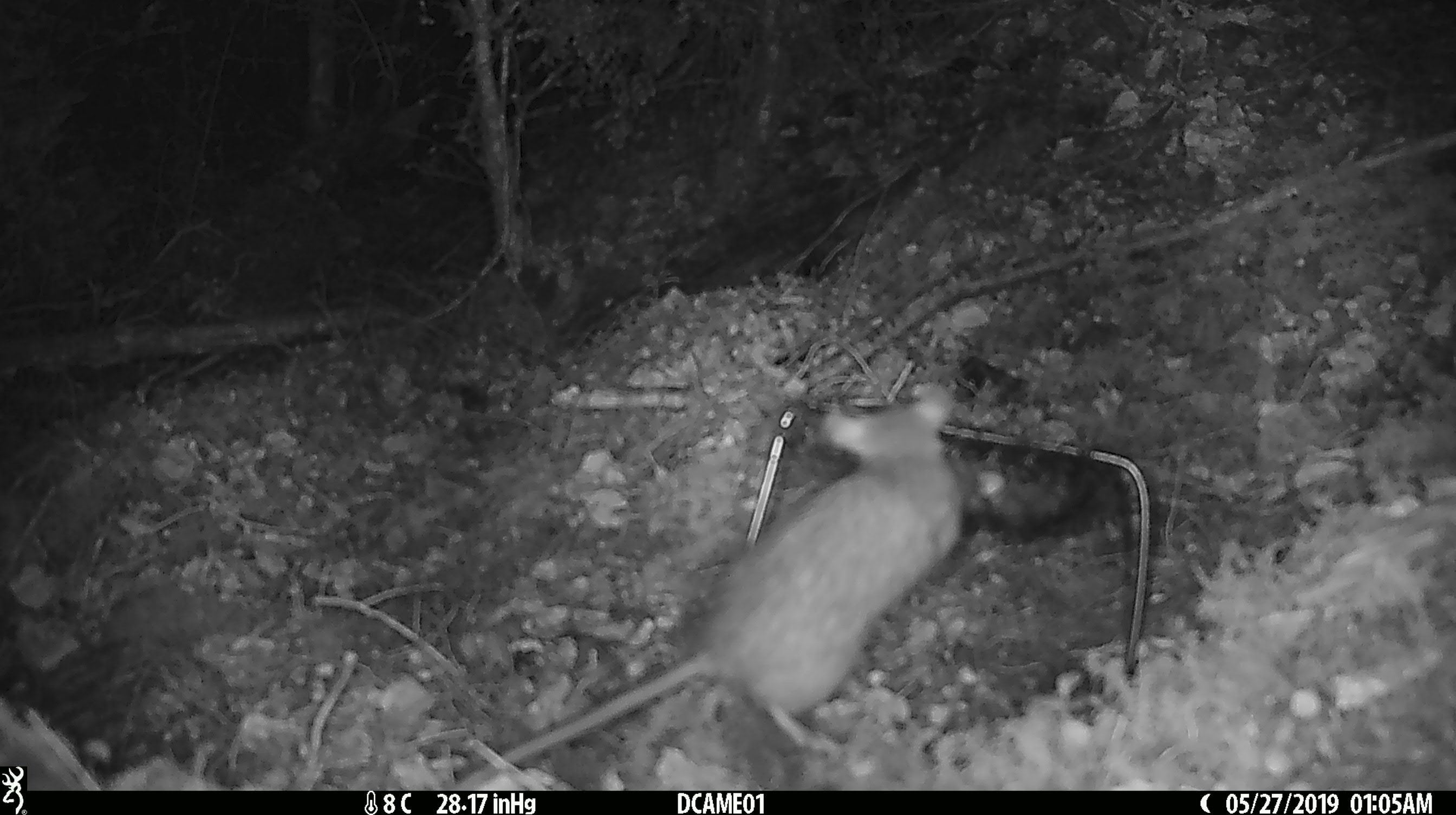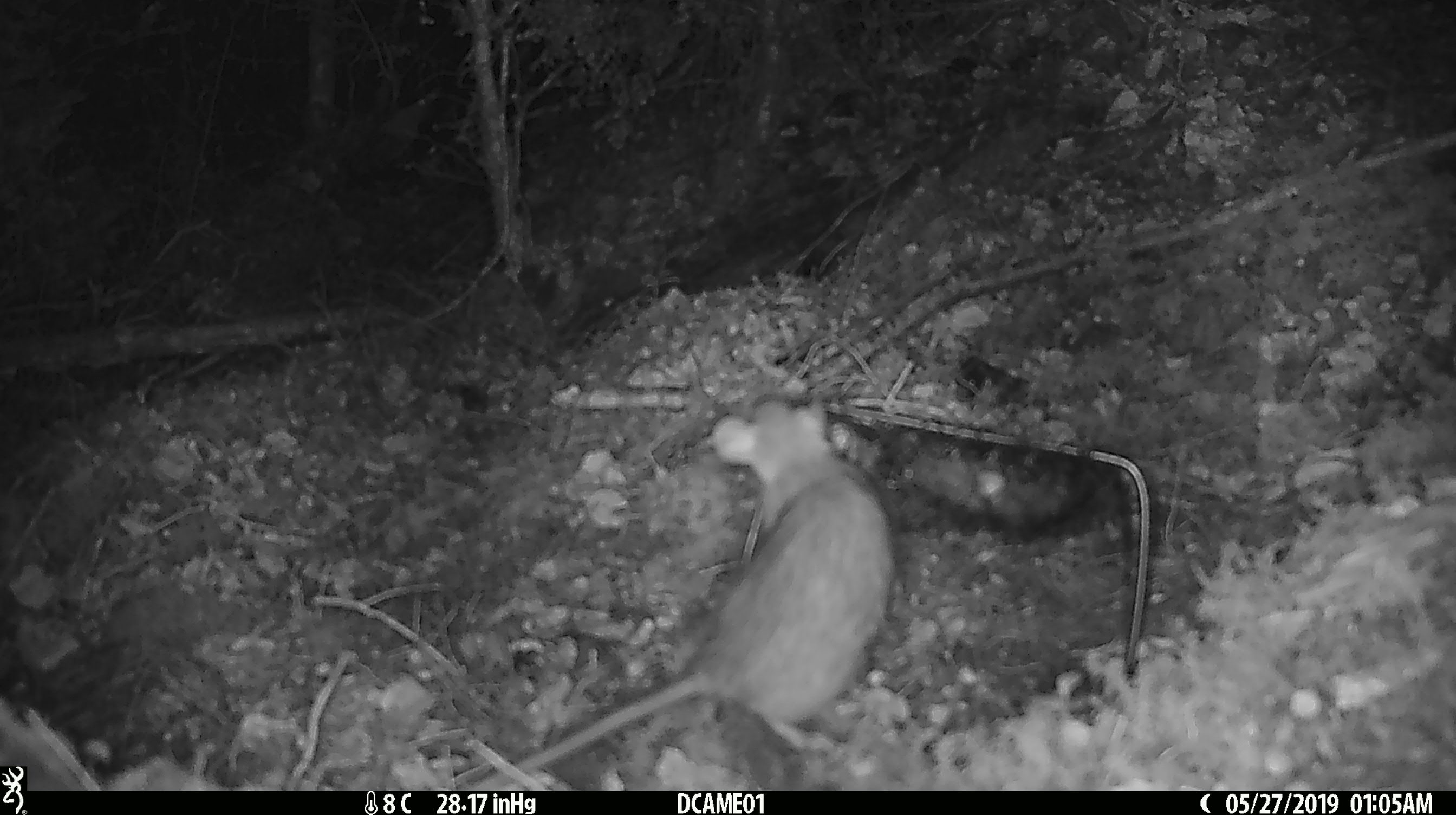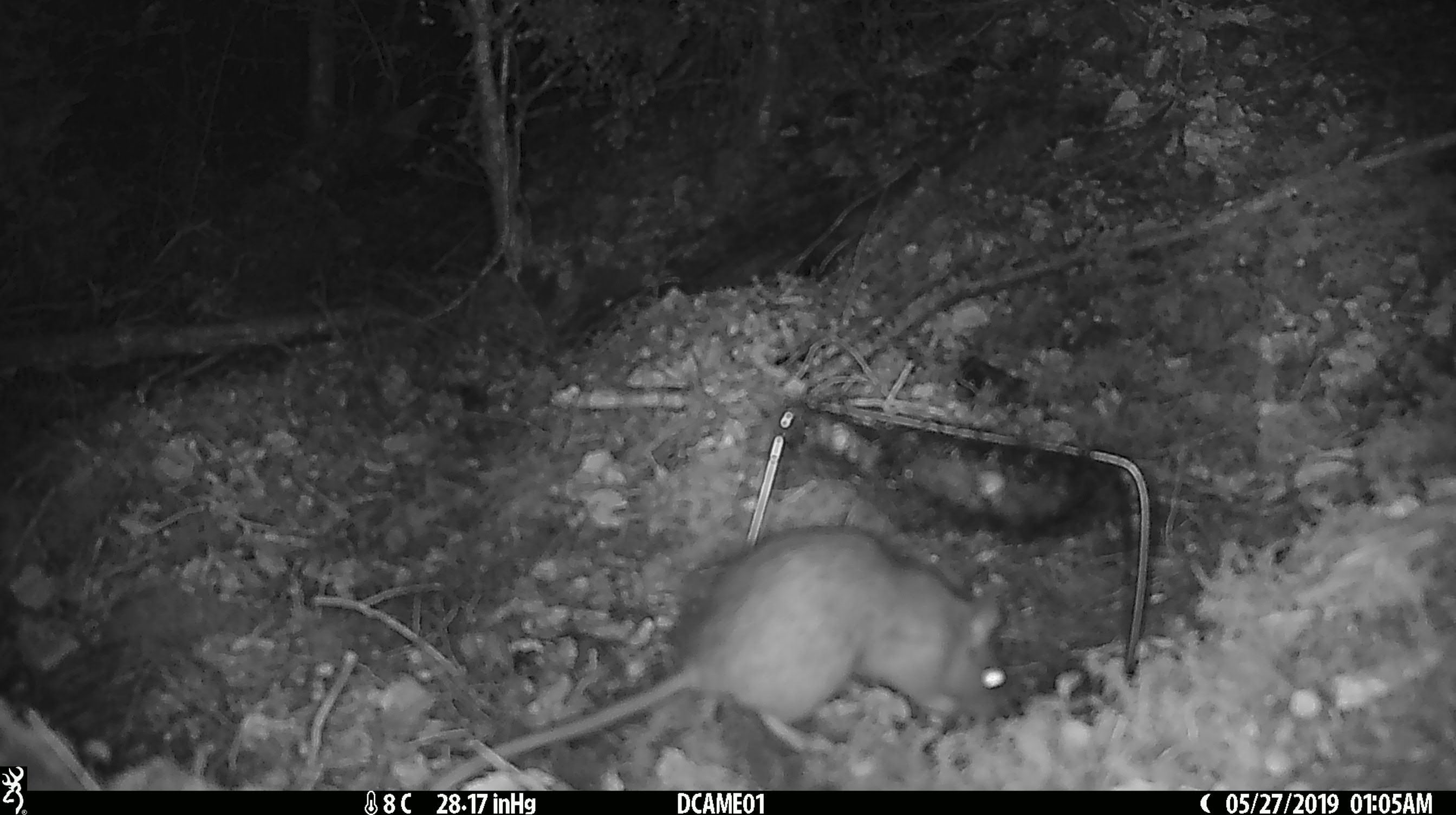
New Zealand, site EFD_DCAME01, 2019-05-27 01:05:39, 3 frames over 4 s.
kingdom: Animalia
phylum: Chordata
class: Mammalia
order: Rodentia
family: Muridae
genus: Rattus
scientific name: Rattus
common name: rat